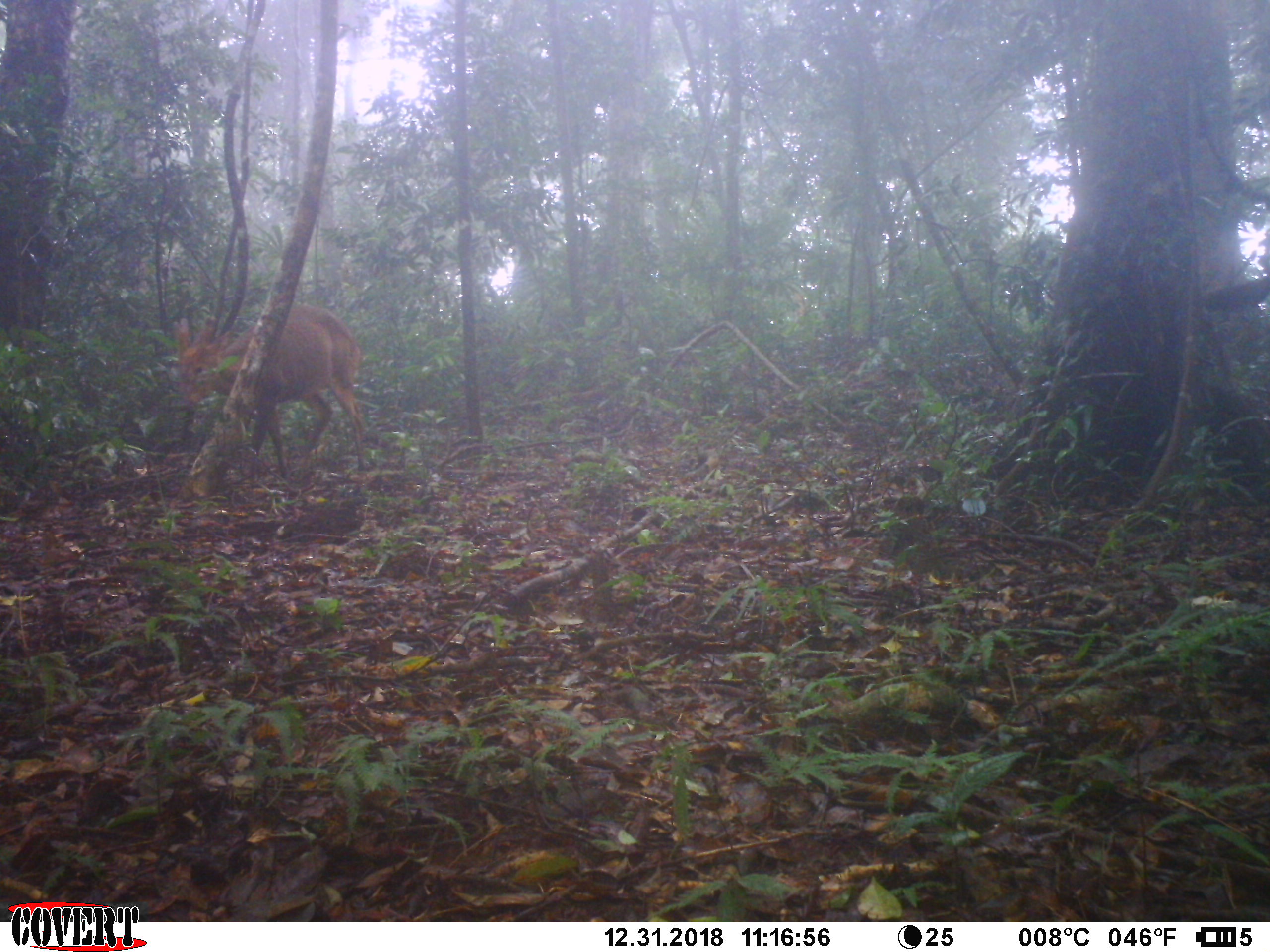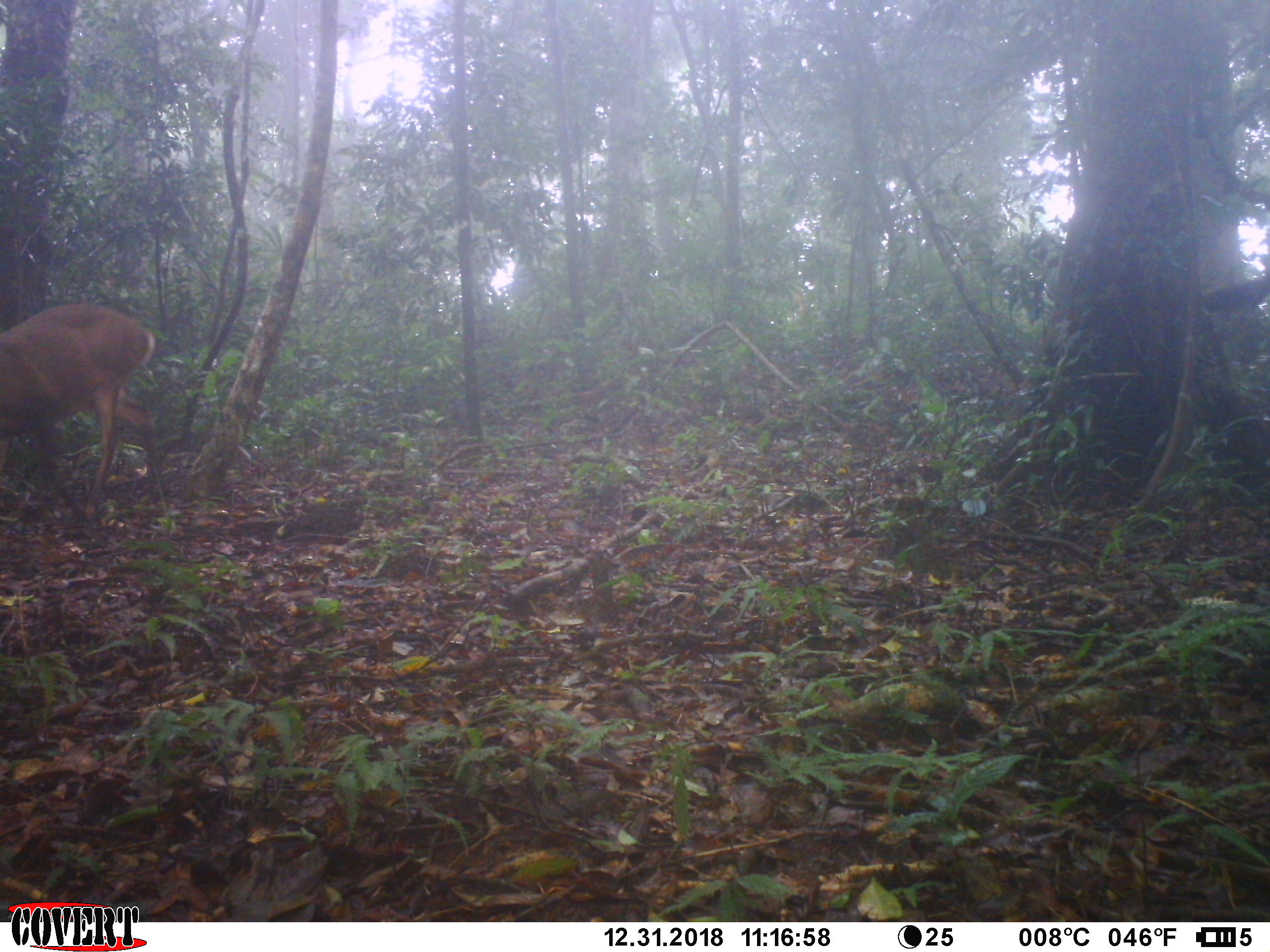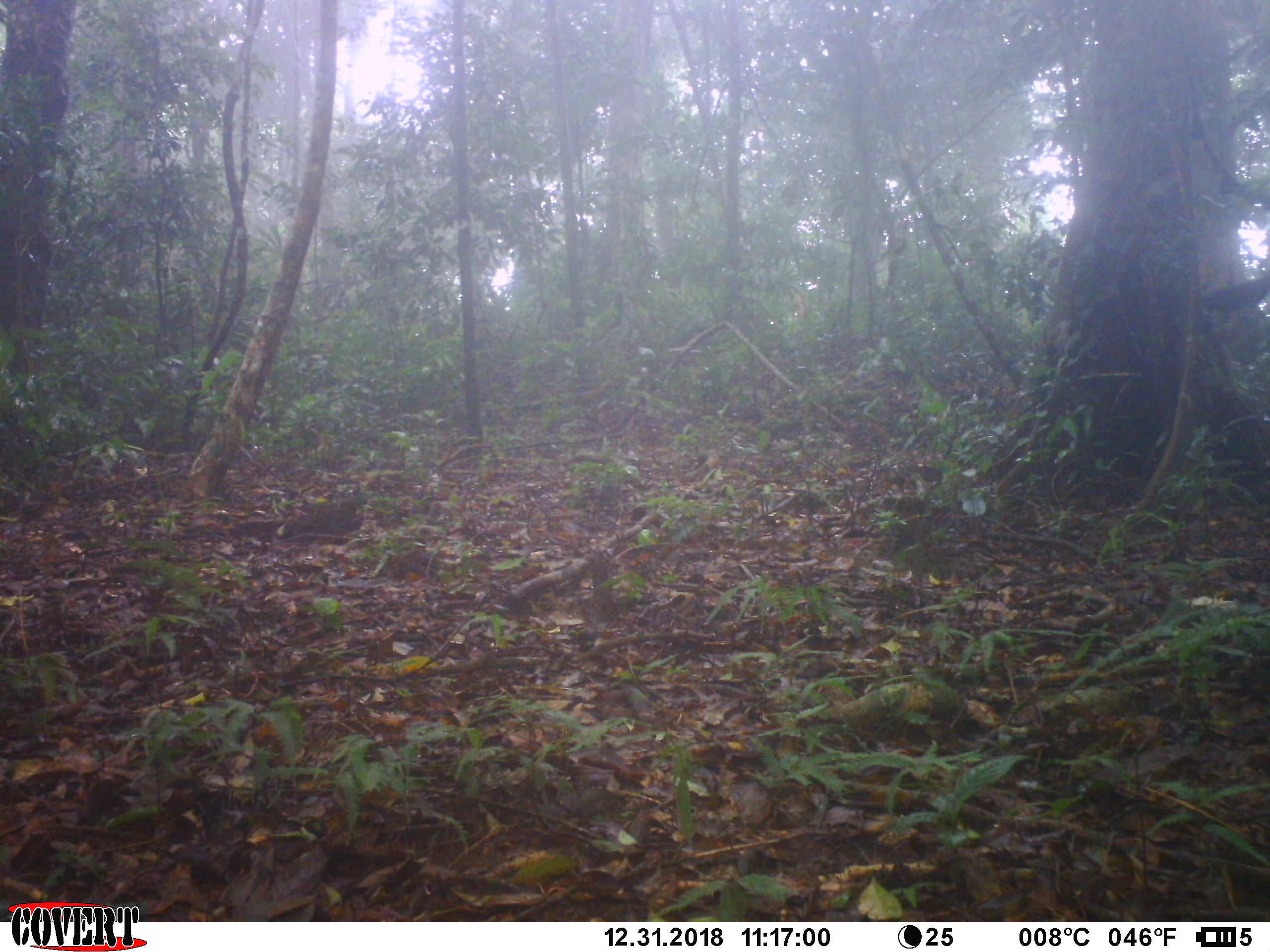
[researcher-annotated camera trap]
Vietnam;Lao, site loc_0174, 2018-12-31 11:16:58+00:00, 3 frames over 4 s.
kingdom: Animalia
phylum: Chordata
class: Mammalia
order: Artiodactyla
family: Cervidae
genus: Muntiacus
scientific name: Muntiacus vuquangensis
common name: large-antlered muntjac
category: large antlered muntjac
Large antlered muntjac (large-antlered muntjac) (Muntiacus vuquangensis). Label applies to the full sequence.